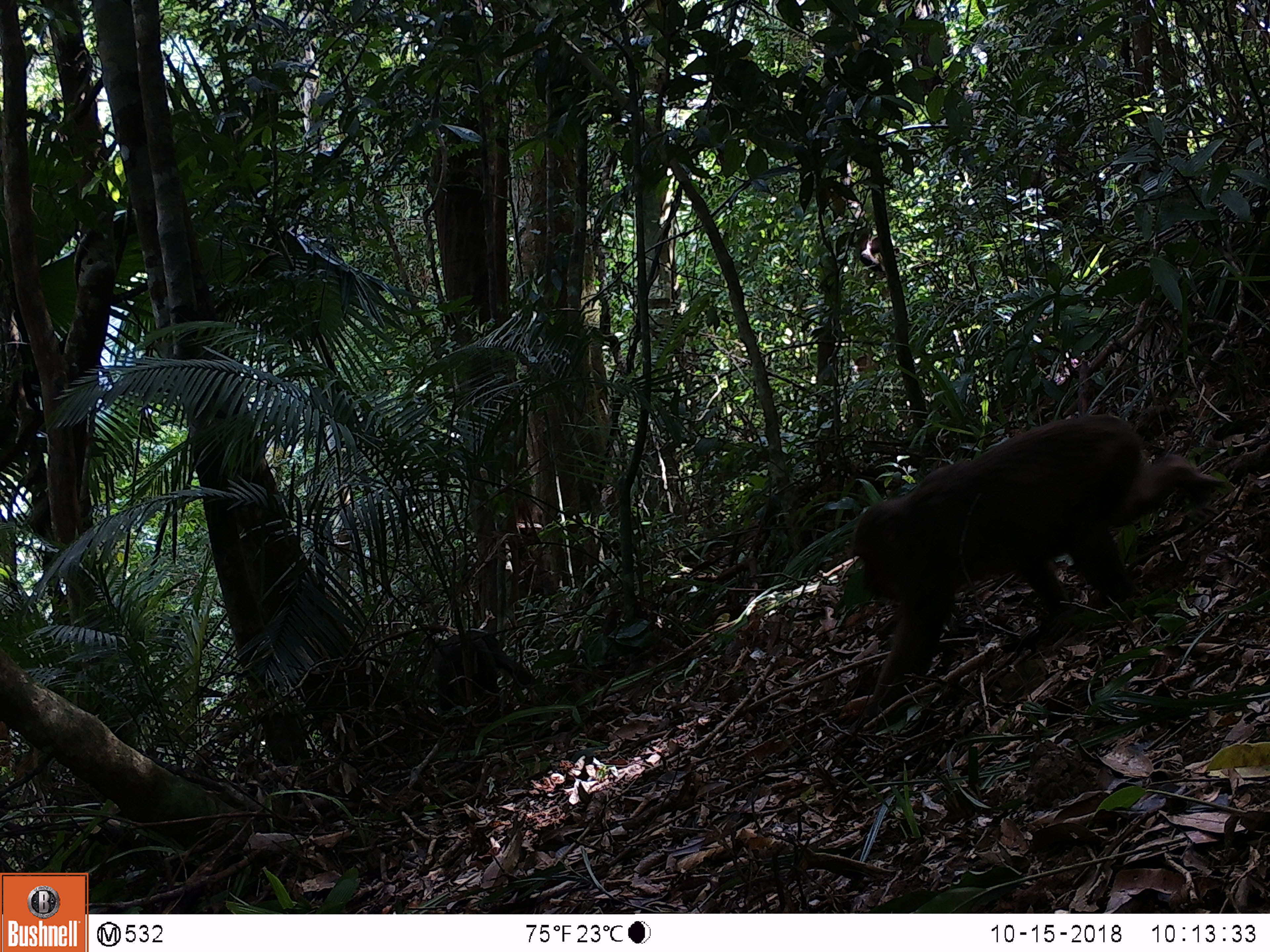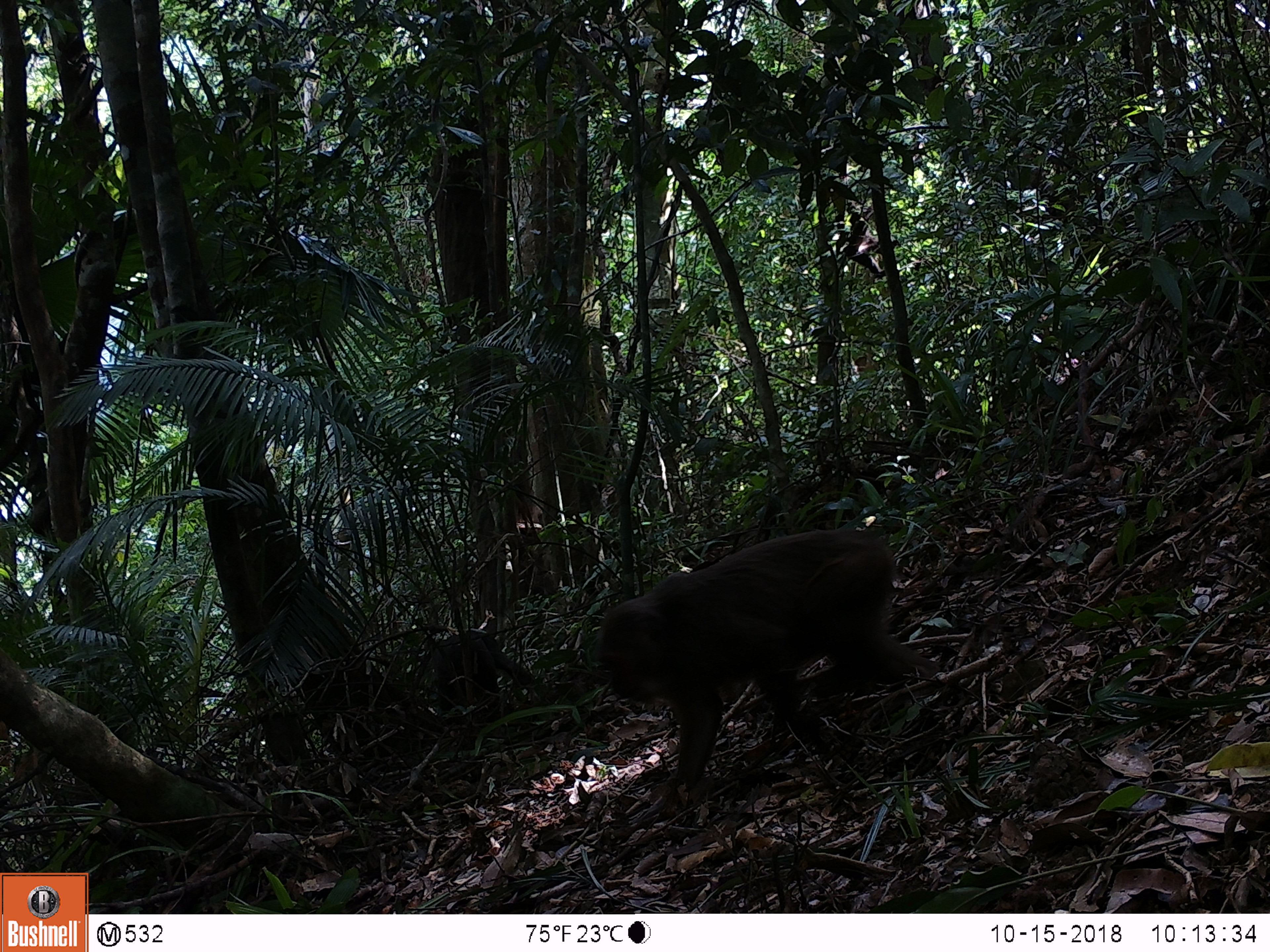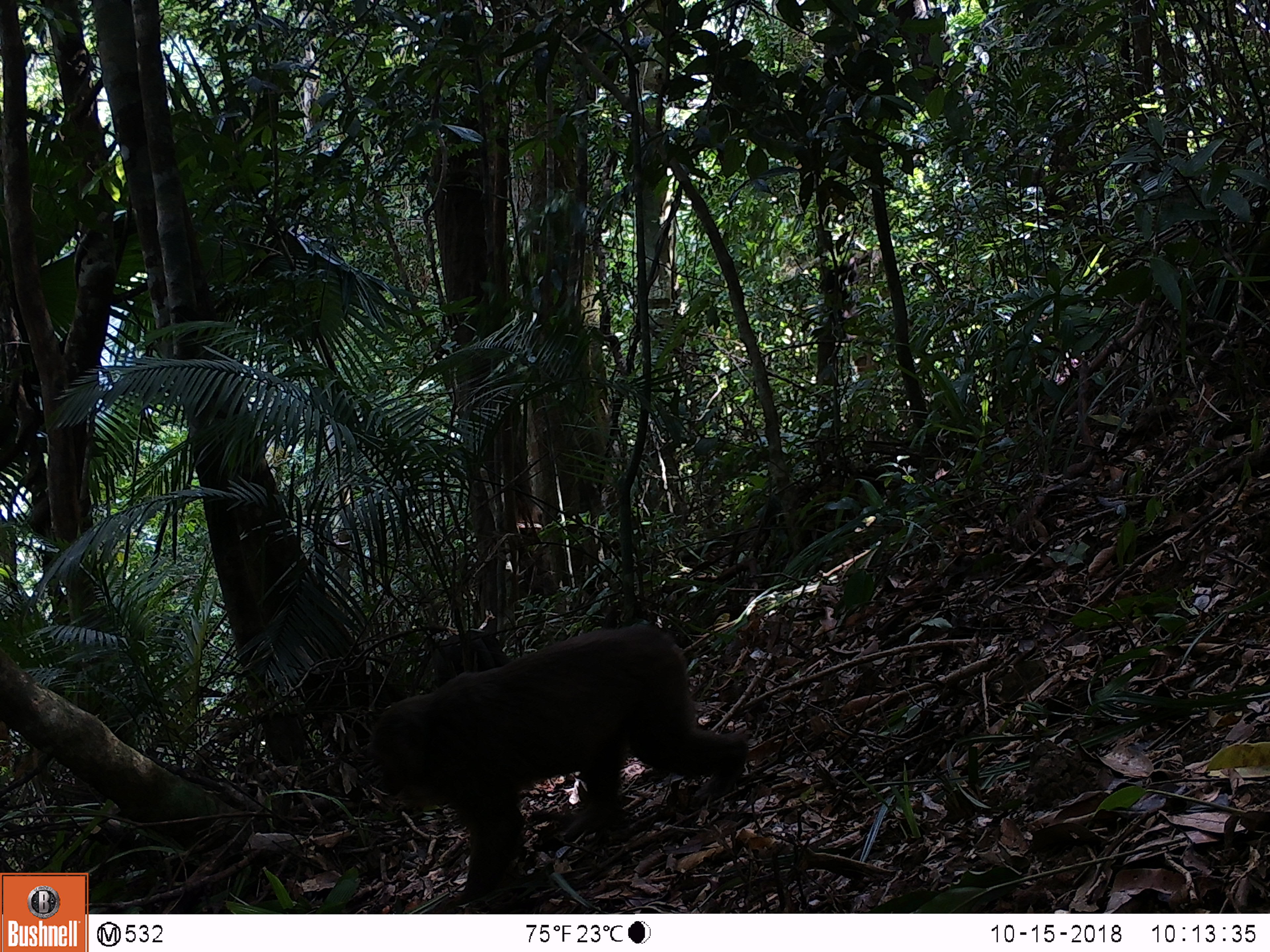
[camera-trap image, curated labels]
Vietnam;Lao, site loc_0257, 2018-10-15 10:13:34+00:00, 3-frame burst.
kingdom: Animalia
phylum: Chordata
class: Mammalia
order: Primates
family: Cercopithecidae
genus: Macaca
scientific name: Macaca arctoides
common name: stump-tailed macaque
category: stump tailed macaque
Stump tailed macaque (stump-tailed macaque) (Macaca arctoides). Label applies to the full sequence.